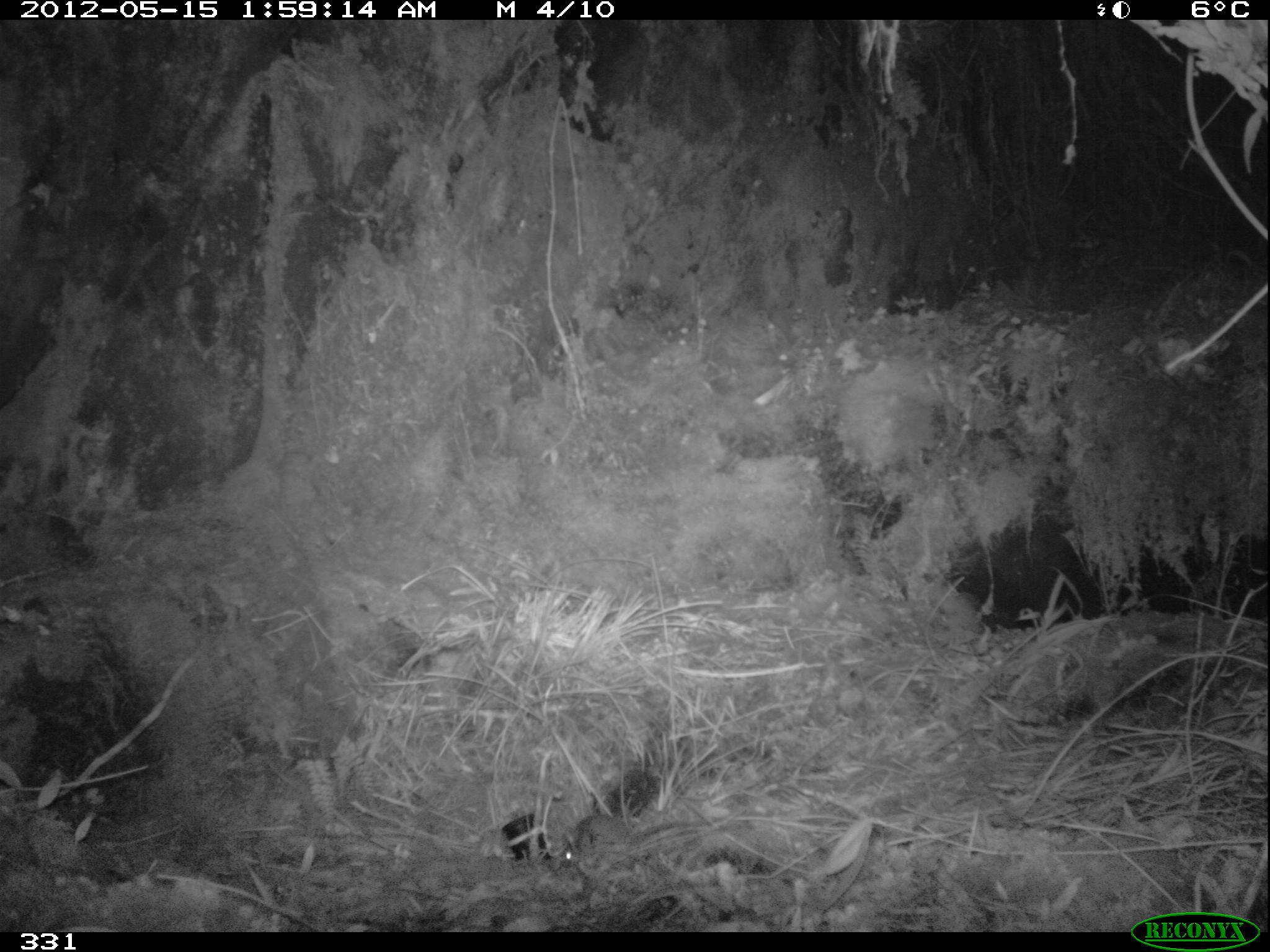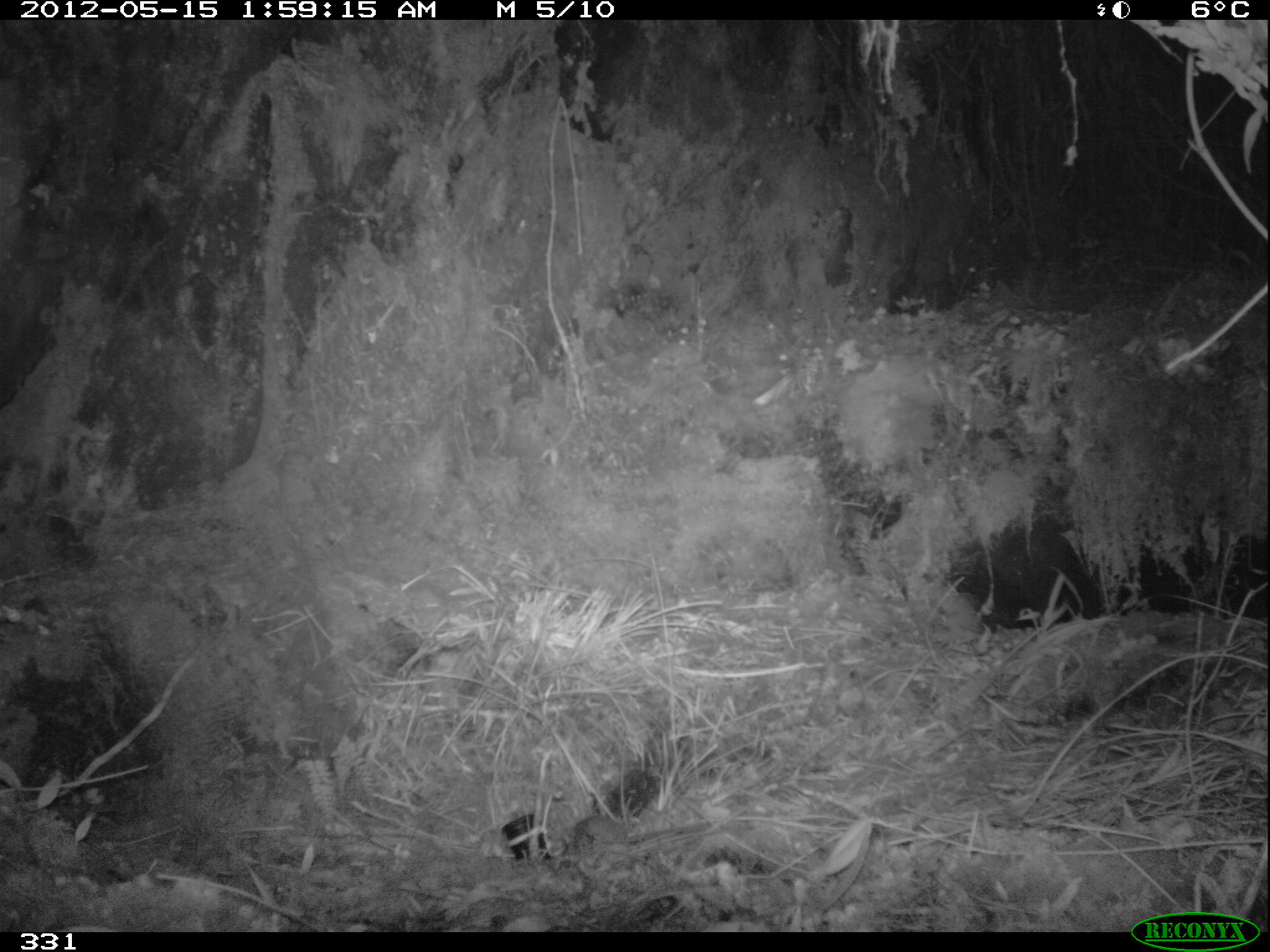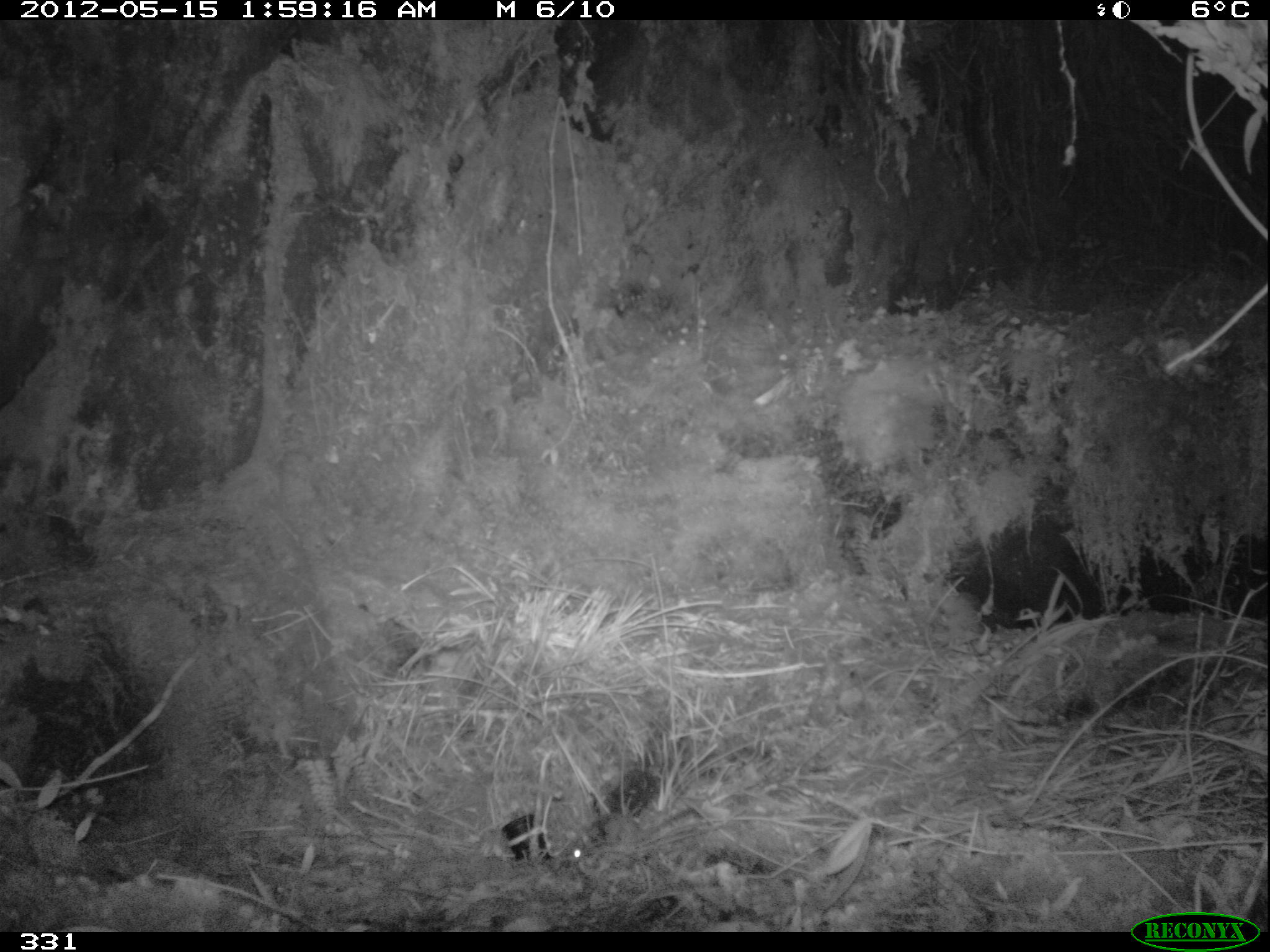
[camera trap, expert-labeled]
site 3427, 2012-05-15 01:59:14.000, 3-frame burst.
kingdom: Animalia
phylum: Chordata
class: Mammalia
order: Rodentia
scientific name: Rodentia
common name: rodents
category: unknown rodent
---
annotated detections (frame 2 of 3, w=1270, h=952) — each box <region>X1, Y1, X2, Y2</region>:
unknown rodent: <region>569, 814, 713, 888</region>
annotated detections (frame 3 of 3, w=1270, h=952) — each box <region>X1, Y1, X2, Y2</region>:
unknown rodent: <region>565, 807, 702, 864</region>